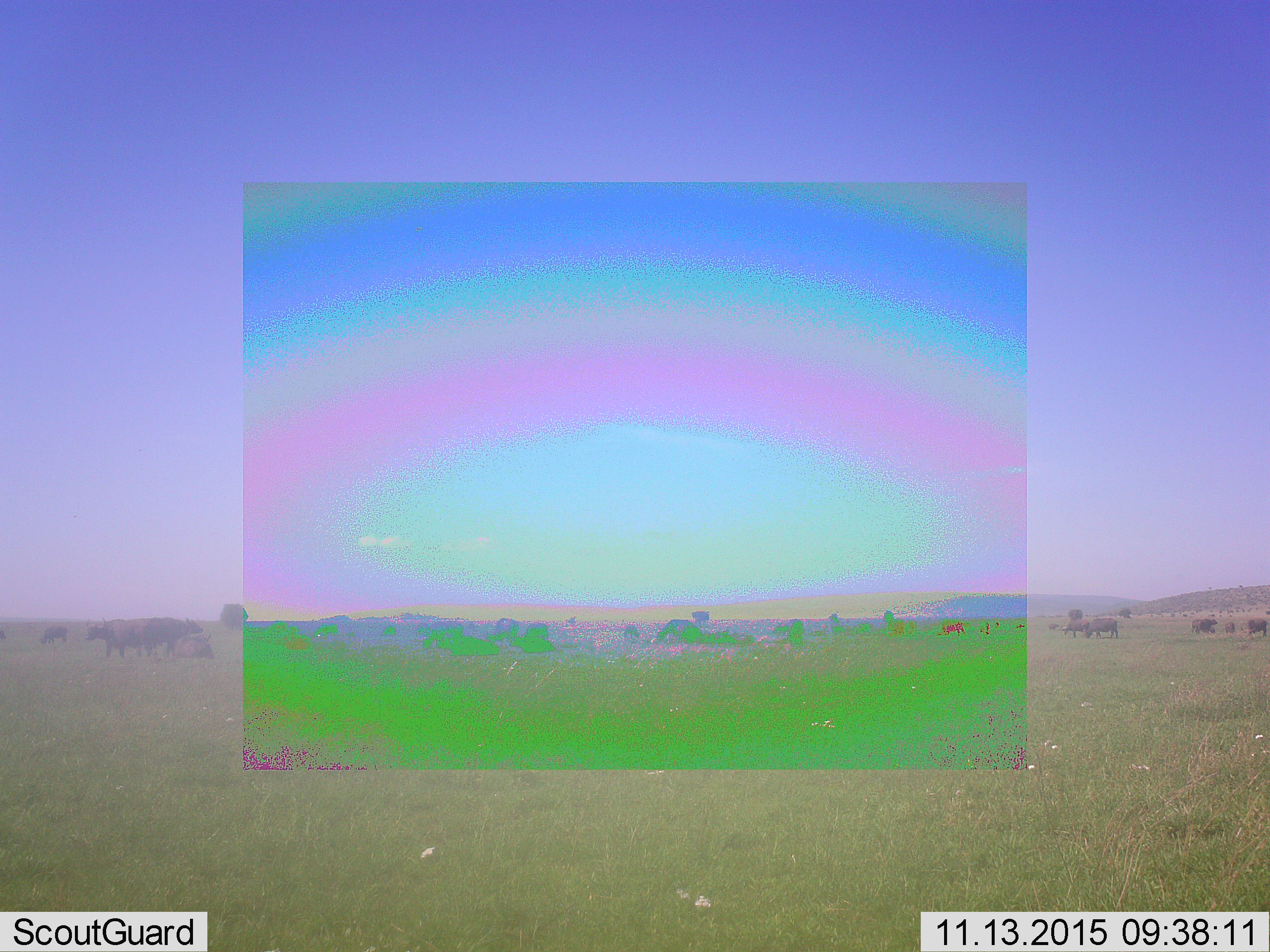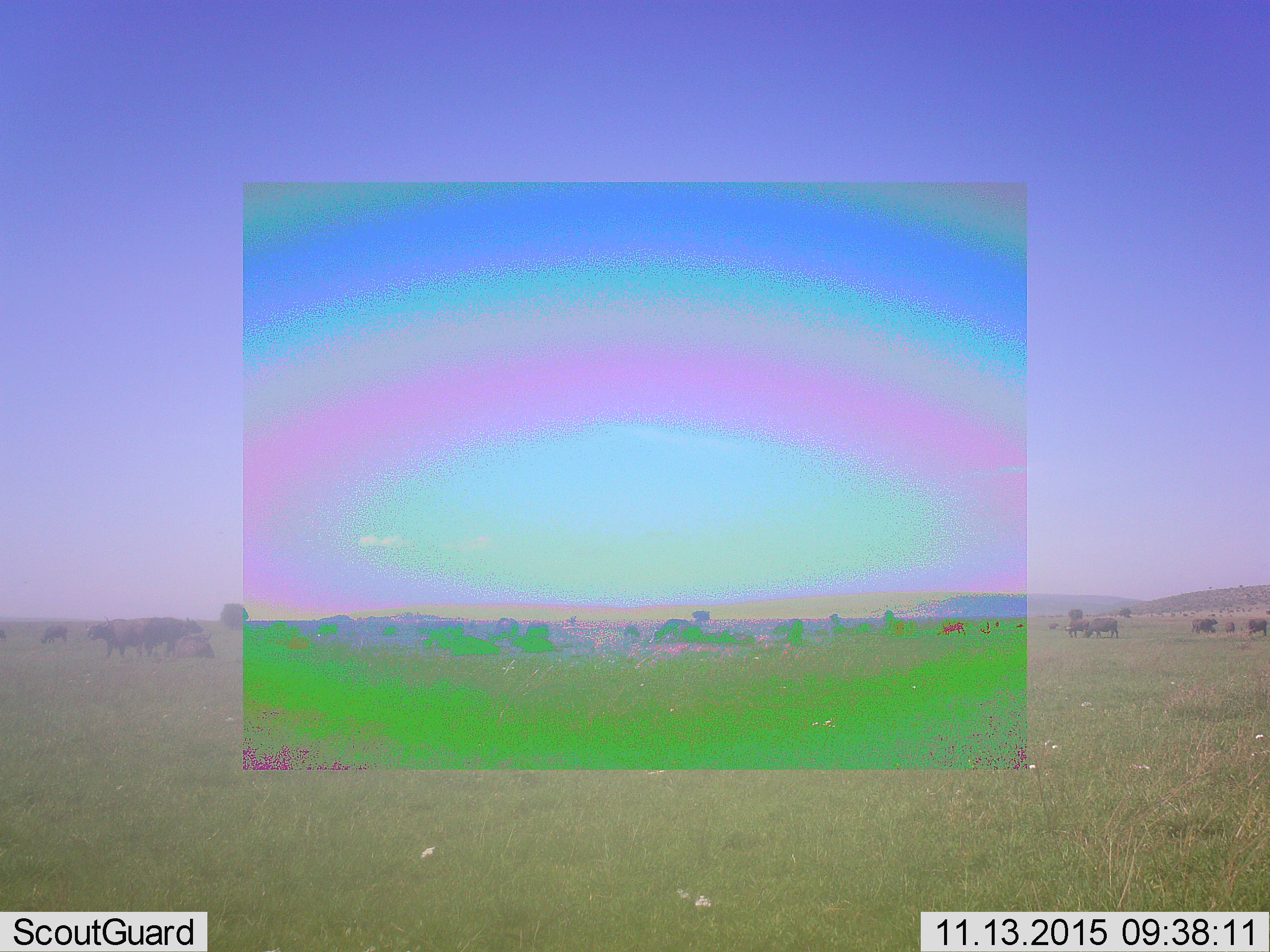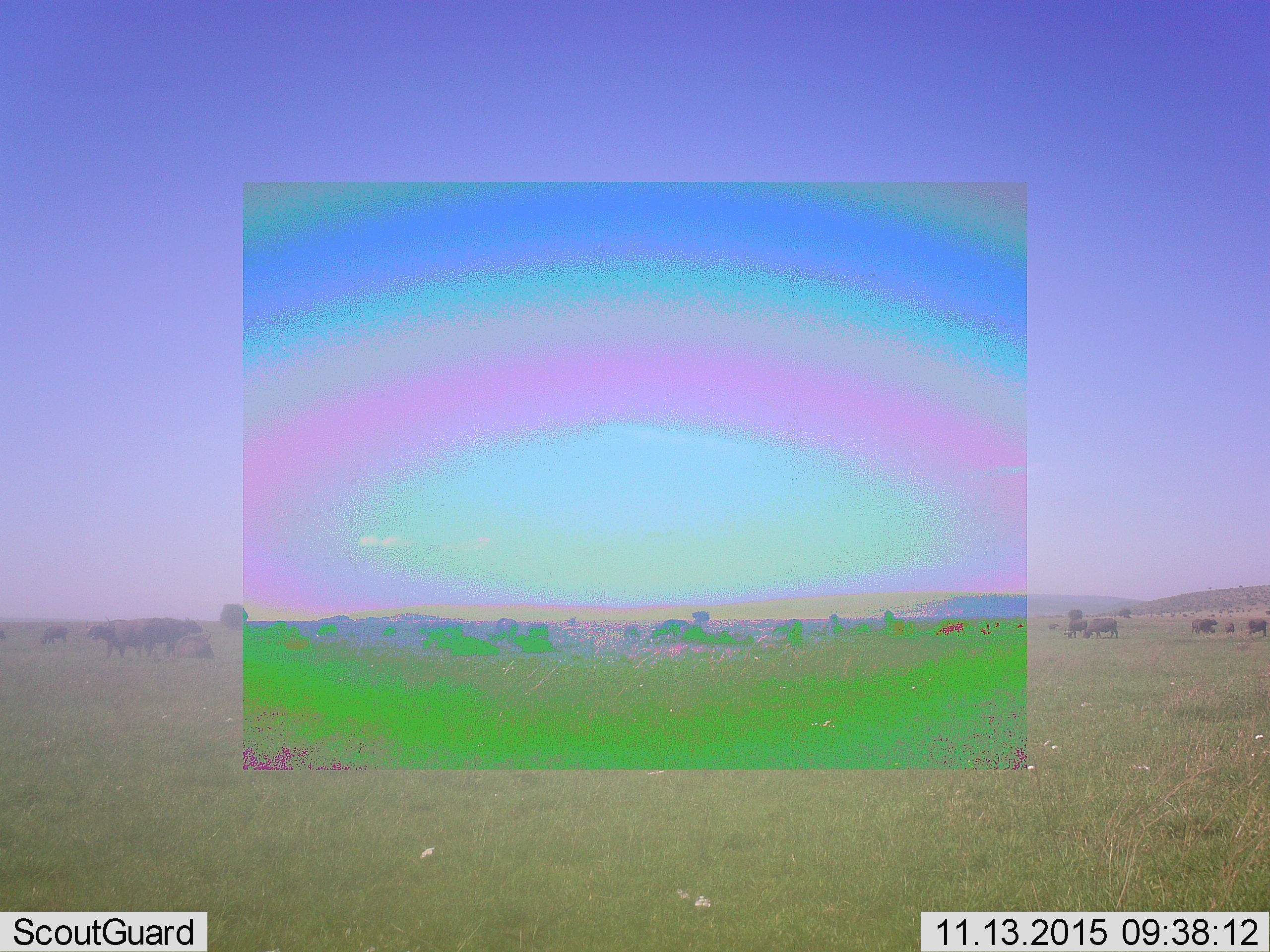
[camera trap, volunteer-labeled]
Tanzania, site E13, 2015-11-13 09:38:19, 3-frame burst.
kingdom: Animalia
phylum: Chordata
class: Mammalia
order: Artiodactyla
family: Bovidae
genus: Syncerus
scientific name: Syncerus caffer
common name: cape buffalo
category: buffalo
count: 11-50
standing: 83%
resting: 33%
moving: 42%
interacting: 0%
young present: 8%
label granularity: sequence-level